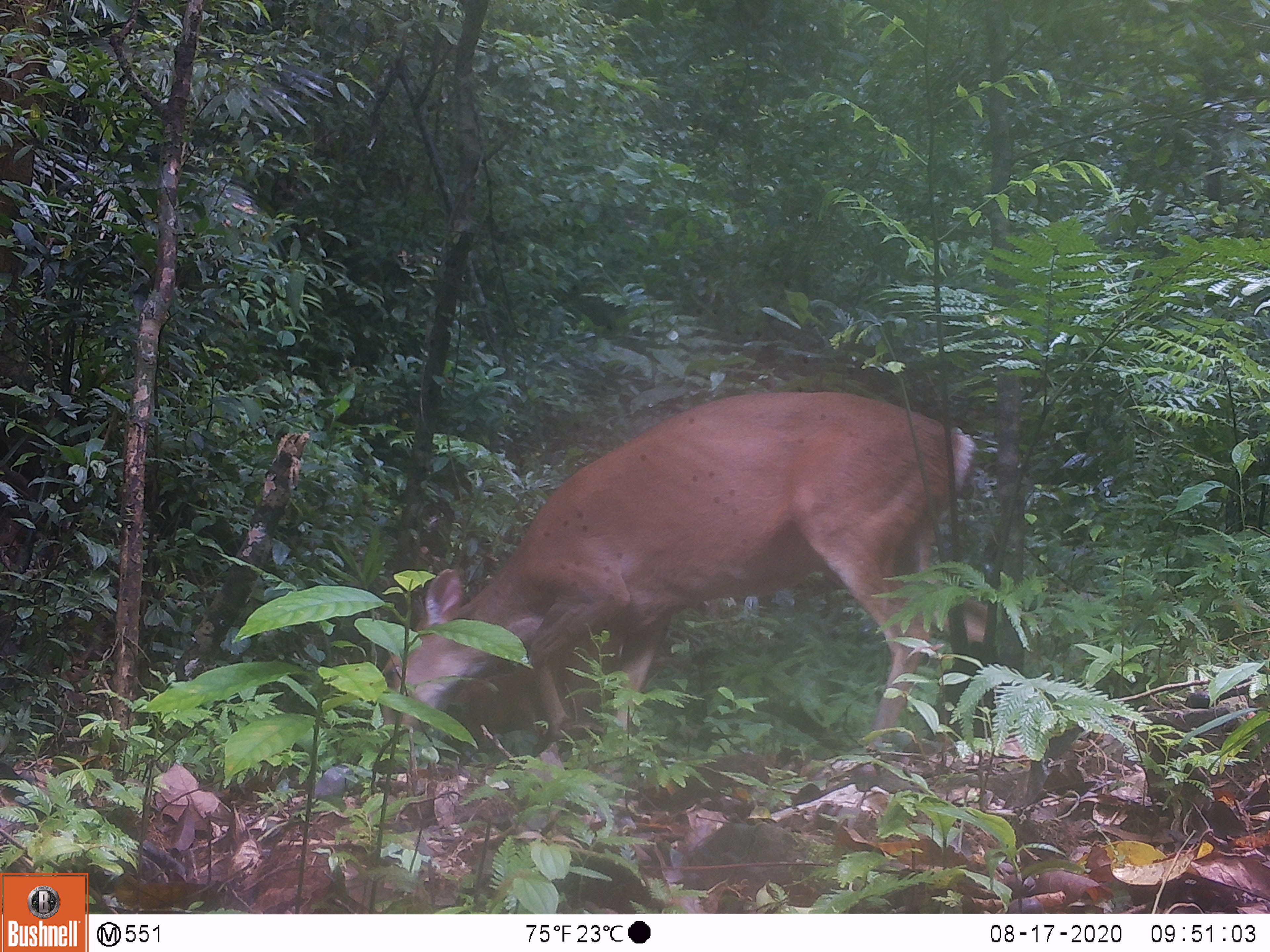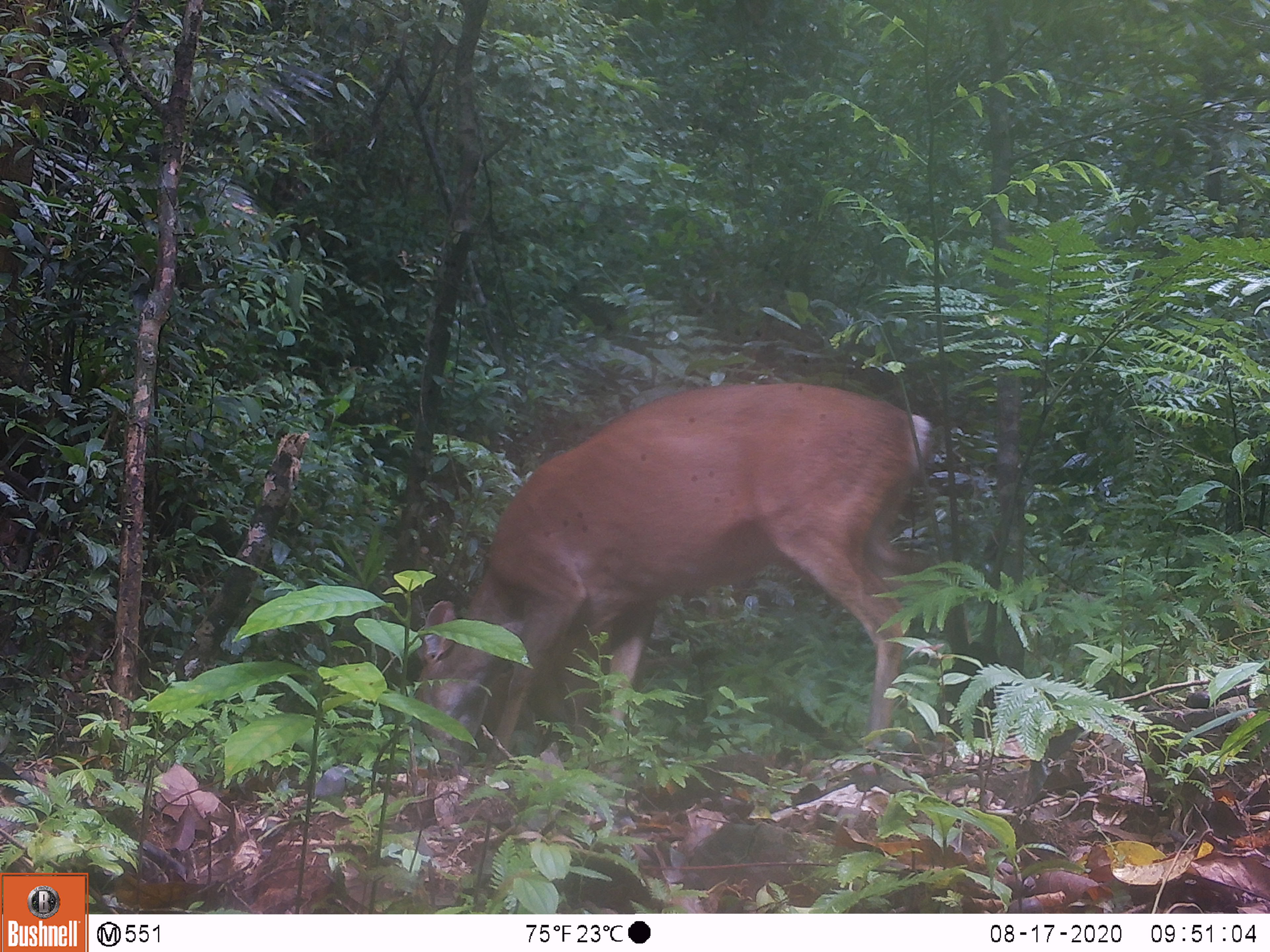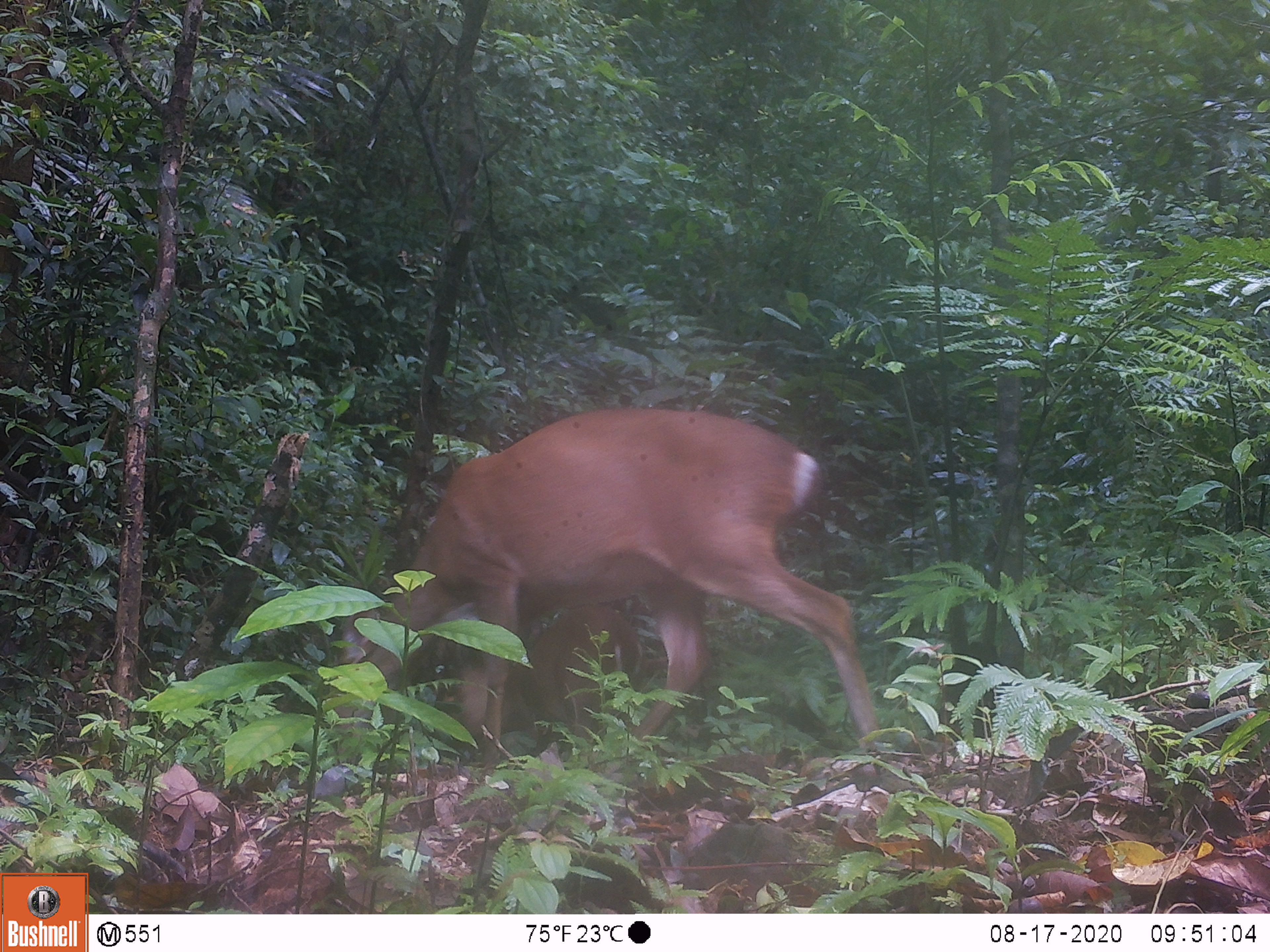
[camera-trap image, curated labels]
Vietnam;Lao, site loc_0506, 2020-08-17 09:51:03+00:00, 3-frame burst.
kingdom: Animalia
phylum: Chordata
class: Mammalia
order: Artiodactyla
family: Cervidae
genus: Muntiacus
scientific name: Muntiacus vuquangensis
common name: large-antlered muntjac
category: large antlered muntjac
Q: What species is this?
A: Large antlered muntjac (large-antlered muntjac) (Muntiacus vuquangensis).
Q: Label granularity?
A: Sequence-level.